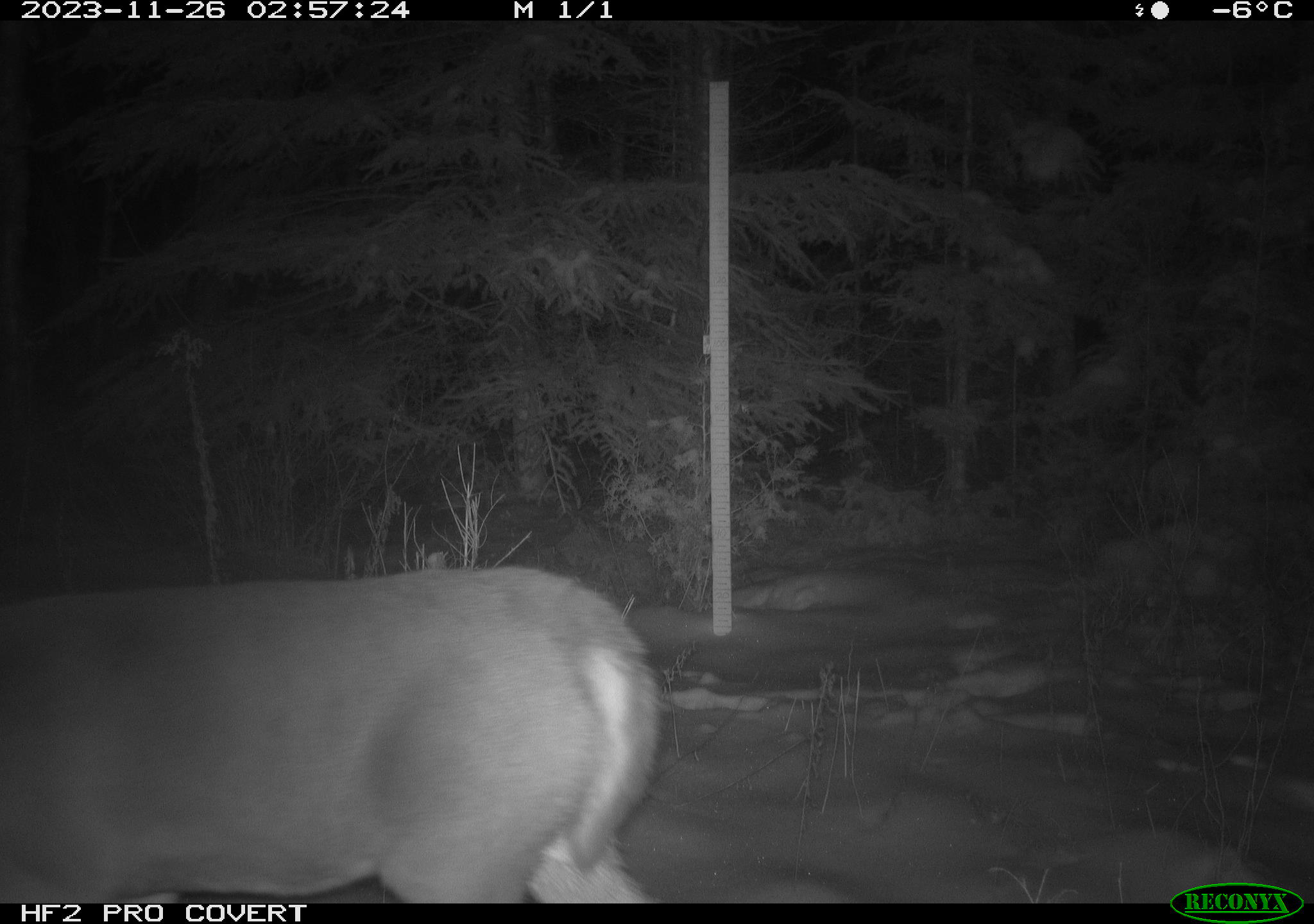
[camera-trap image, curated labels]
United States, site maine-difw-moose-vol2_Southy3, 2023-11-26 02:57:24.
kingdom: Animalia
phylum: Chordata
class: Mammalia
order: Artiodactyla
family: Cervidae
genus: Odocoileus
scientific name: Odocoileus virginianus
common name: white-tailed deer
White-tailed deer (Odocoileus virginianus).